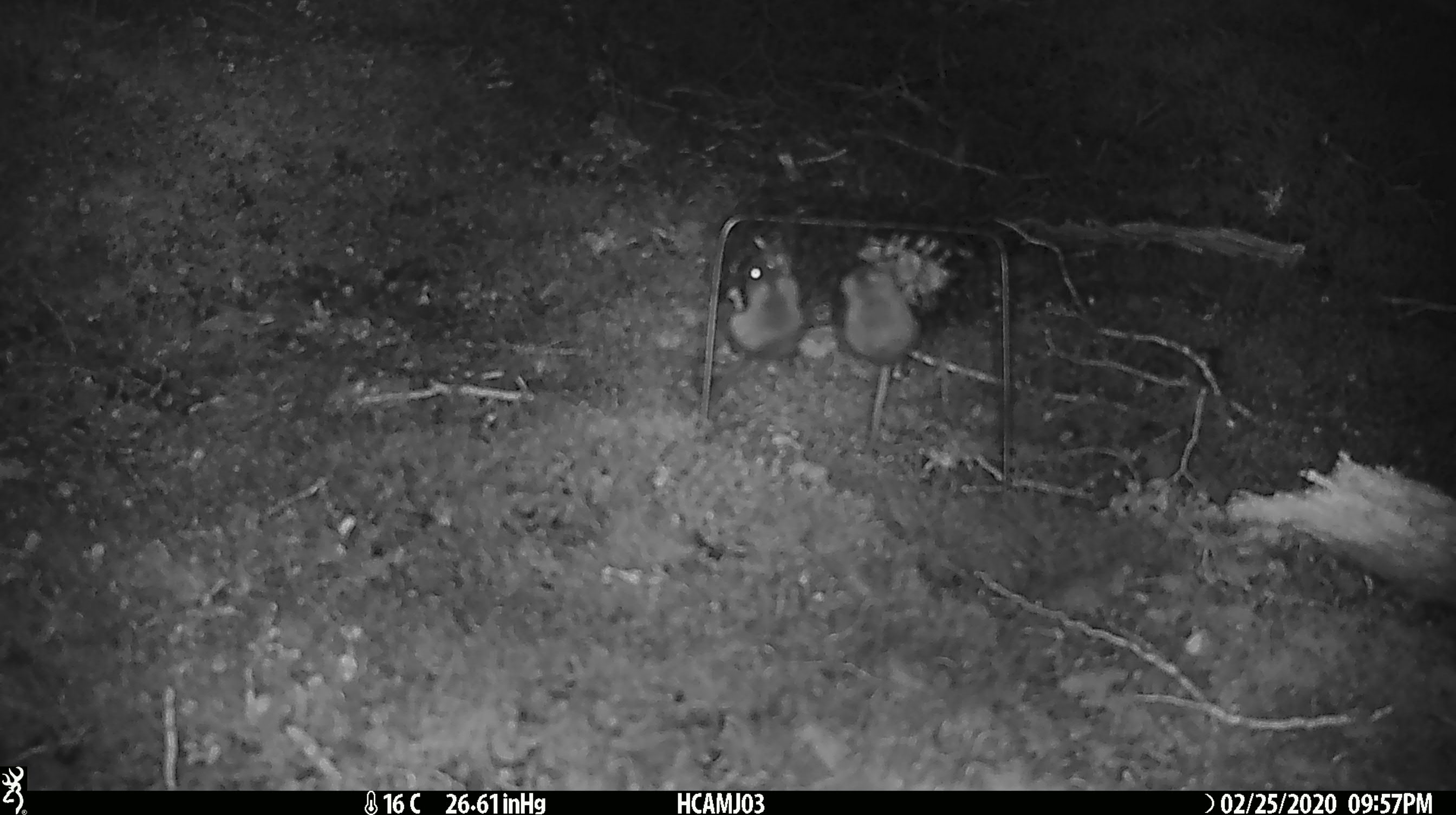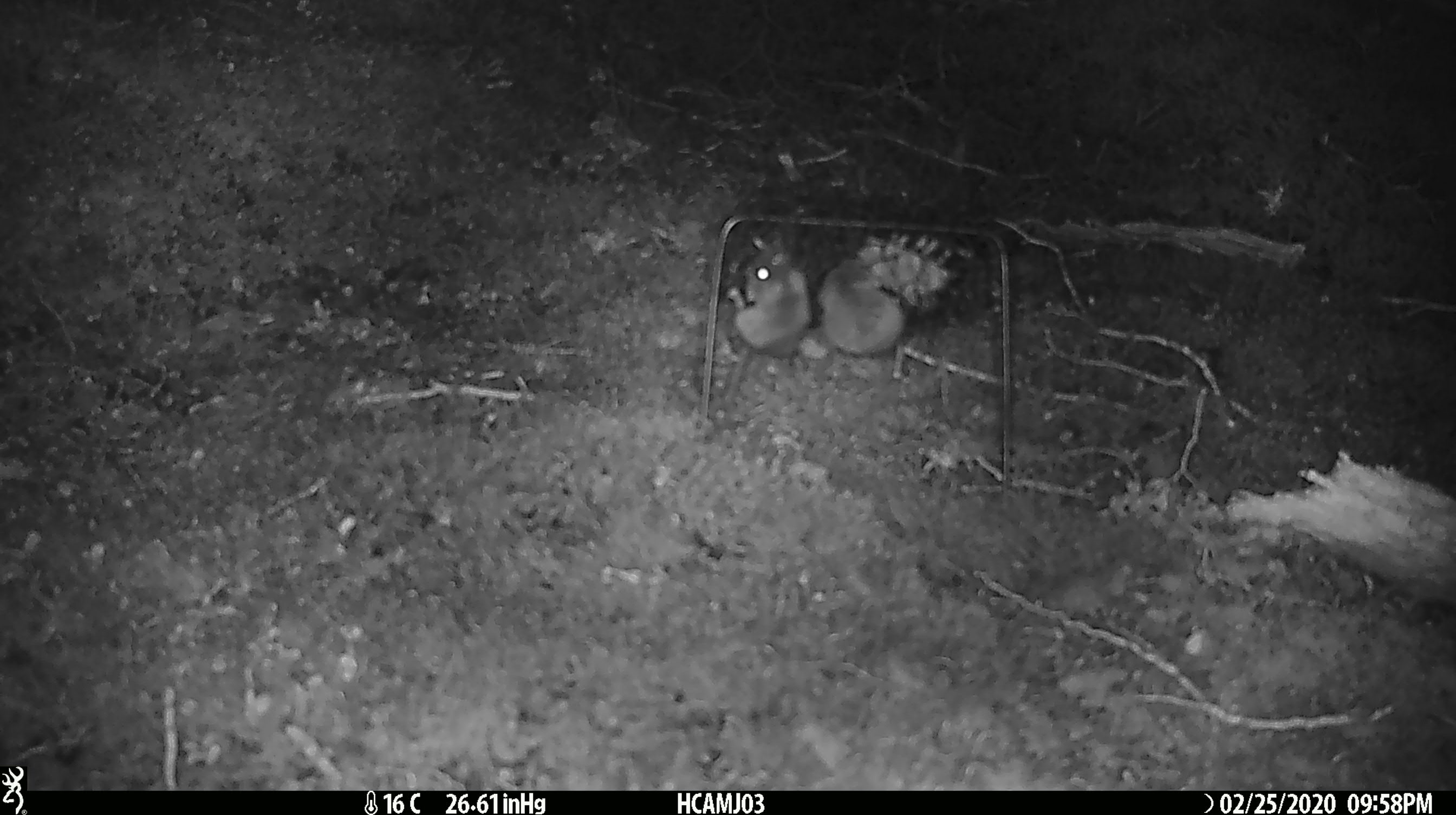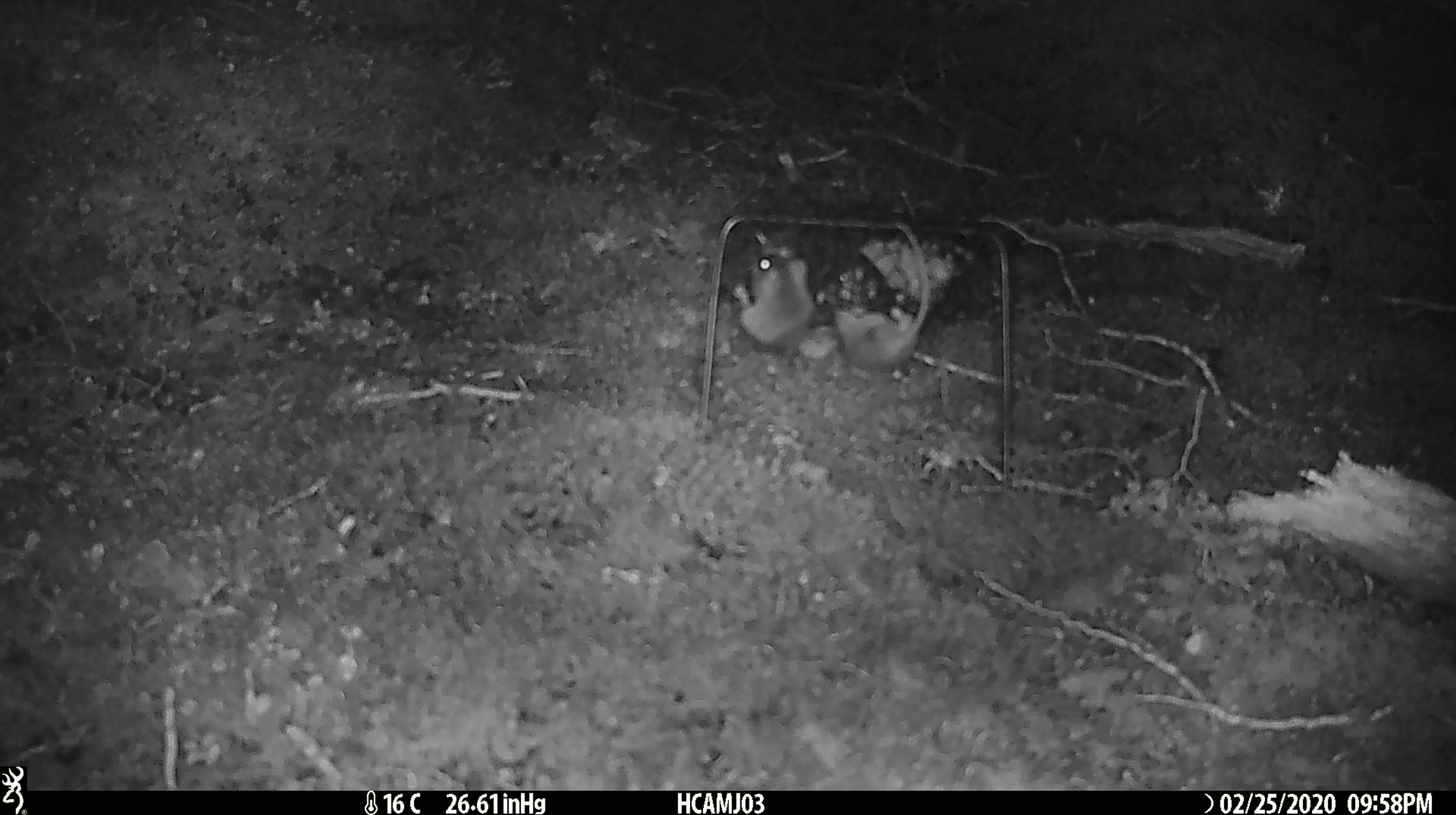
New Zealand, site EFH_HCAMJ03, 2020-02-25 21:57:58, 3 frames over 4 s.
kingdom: Animalia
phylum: Chordata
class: Mammalia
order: Rodentia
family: Muridae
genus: Mus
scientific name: Mus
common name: mouse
Mouse (Mus).